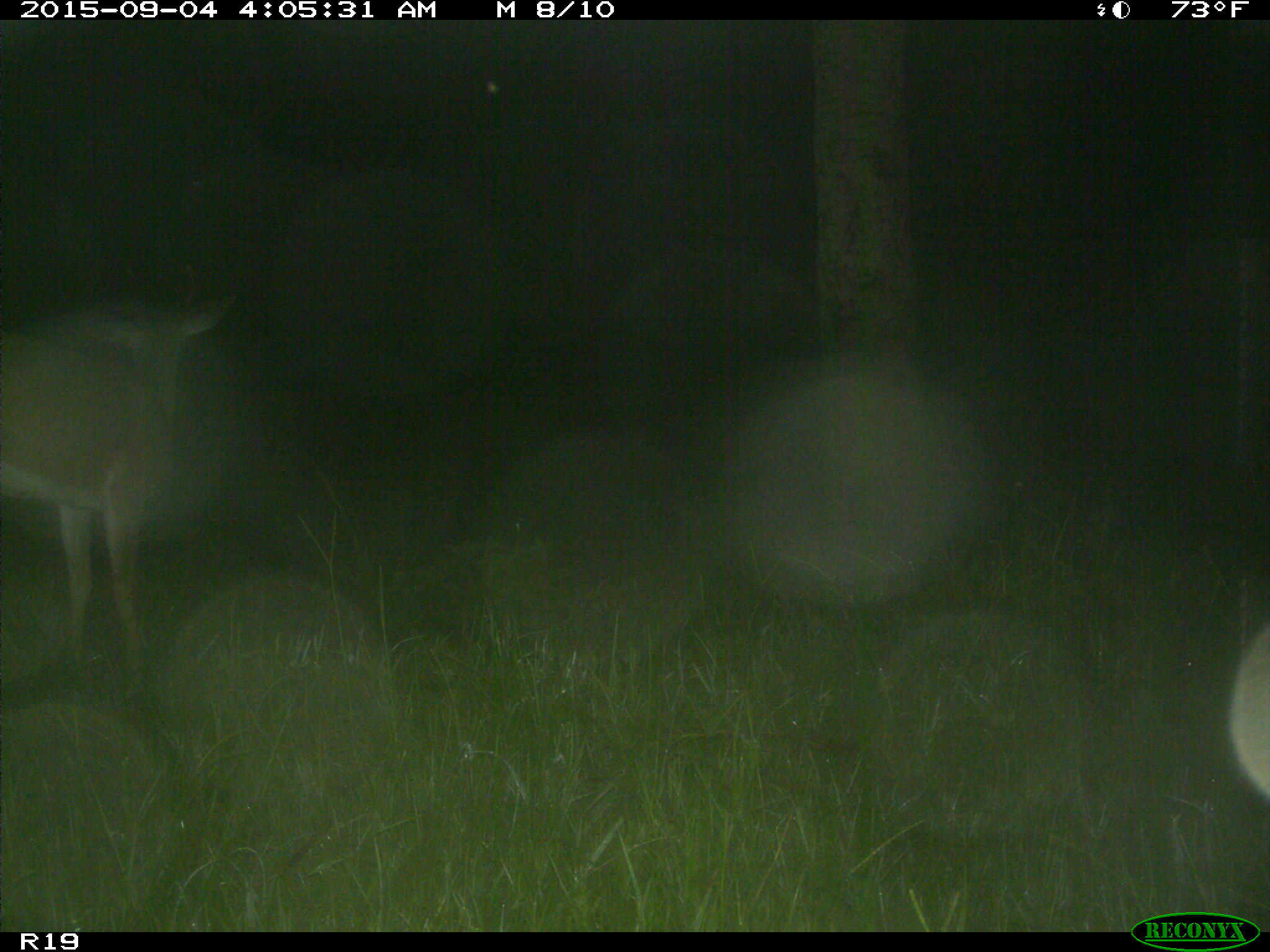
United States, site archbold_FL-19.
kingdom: Animalia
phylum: Chordata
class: Mammalia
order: Artiodactyla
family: Cervidae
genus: Odocoileus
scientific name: Odocoileus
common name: deer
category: unidentified deer